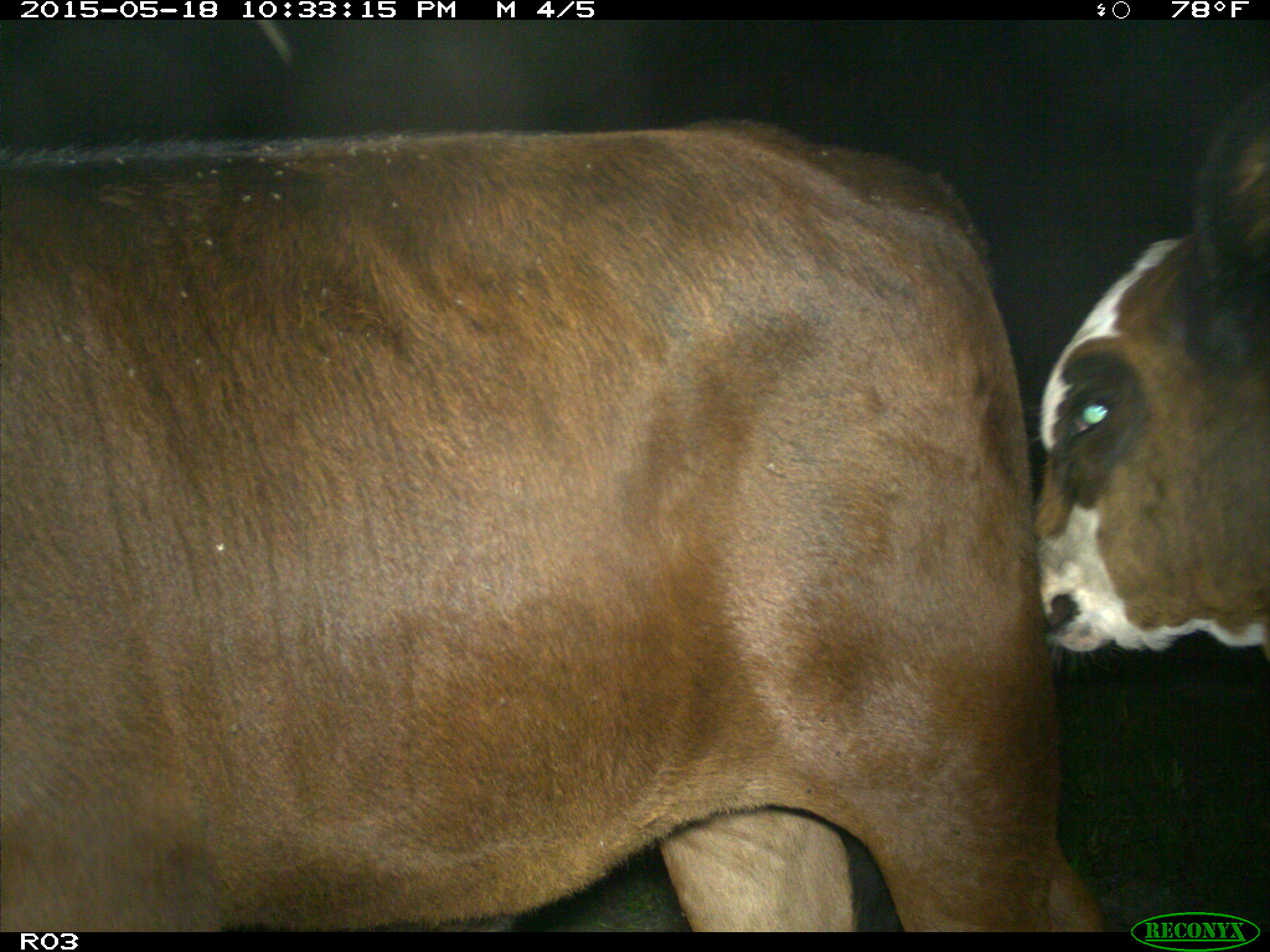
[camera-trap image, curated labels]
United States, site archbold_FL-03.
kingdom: Animalia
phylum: Chordata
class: Mammalia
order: Artiodactyla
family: Bovidae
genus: Bos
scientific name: Bos taurus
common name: domestic cow